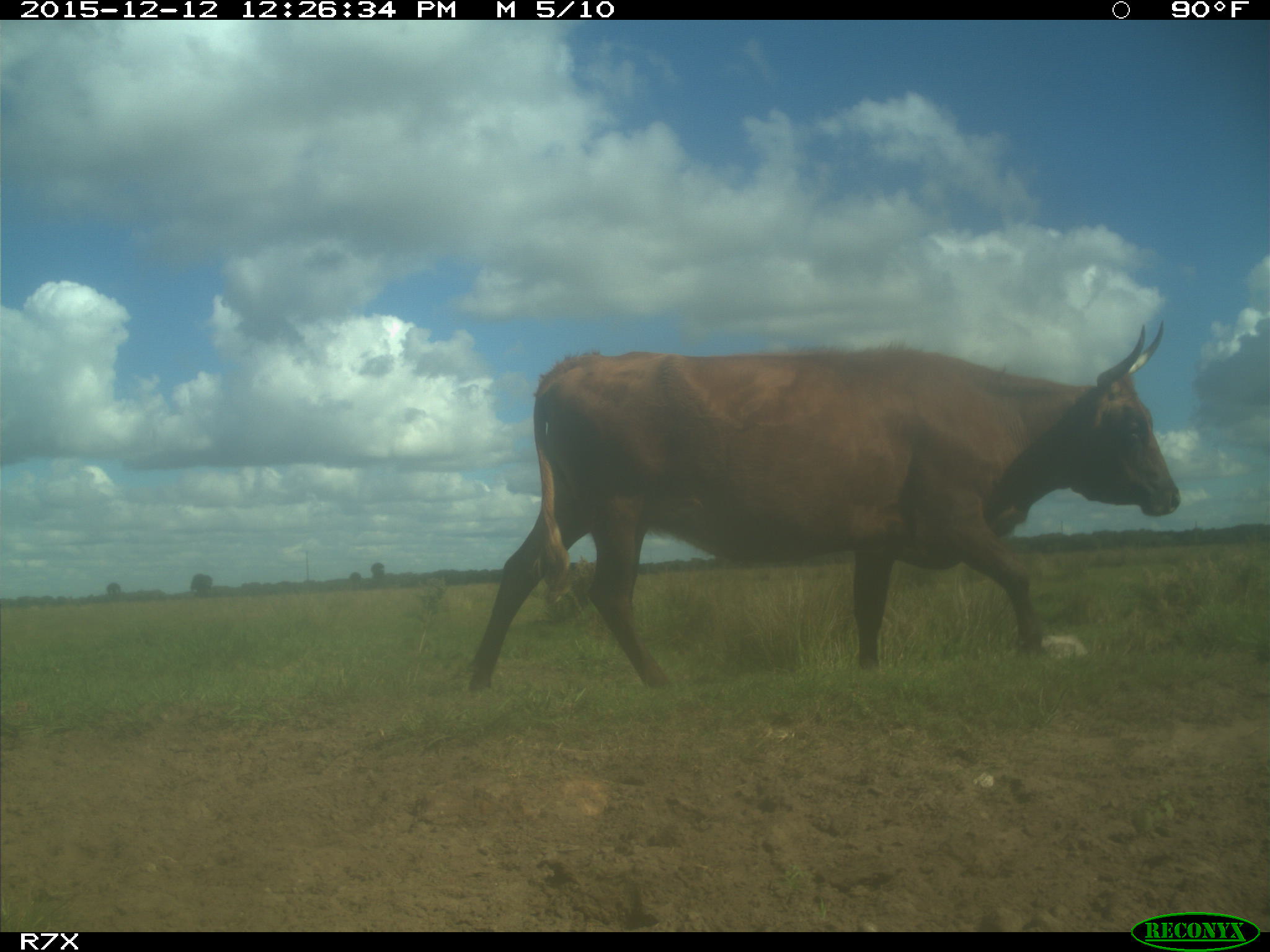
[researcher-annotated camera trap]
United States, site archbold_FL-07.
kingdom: Animalia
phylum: Chordata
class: Mammalia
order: Artiodactyla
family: Bovidae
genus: Bos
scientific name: Bos taurus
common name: domestic cow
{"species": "Bos taurus (domestic cow)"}